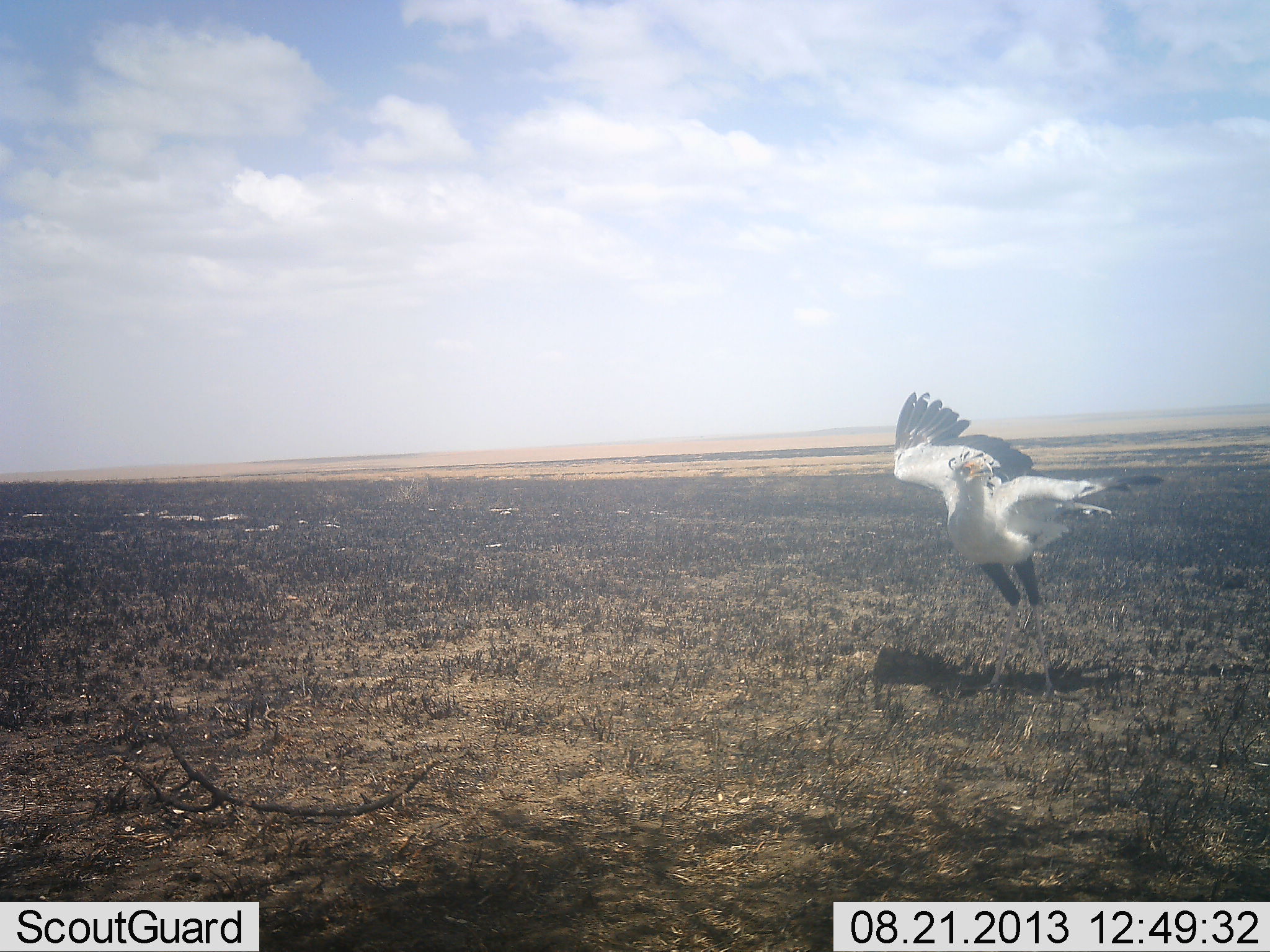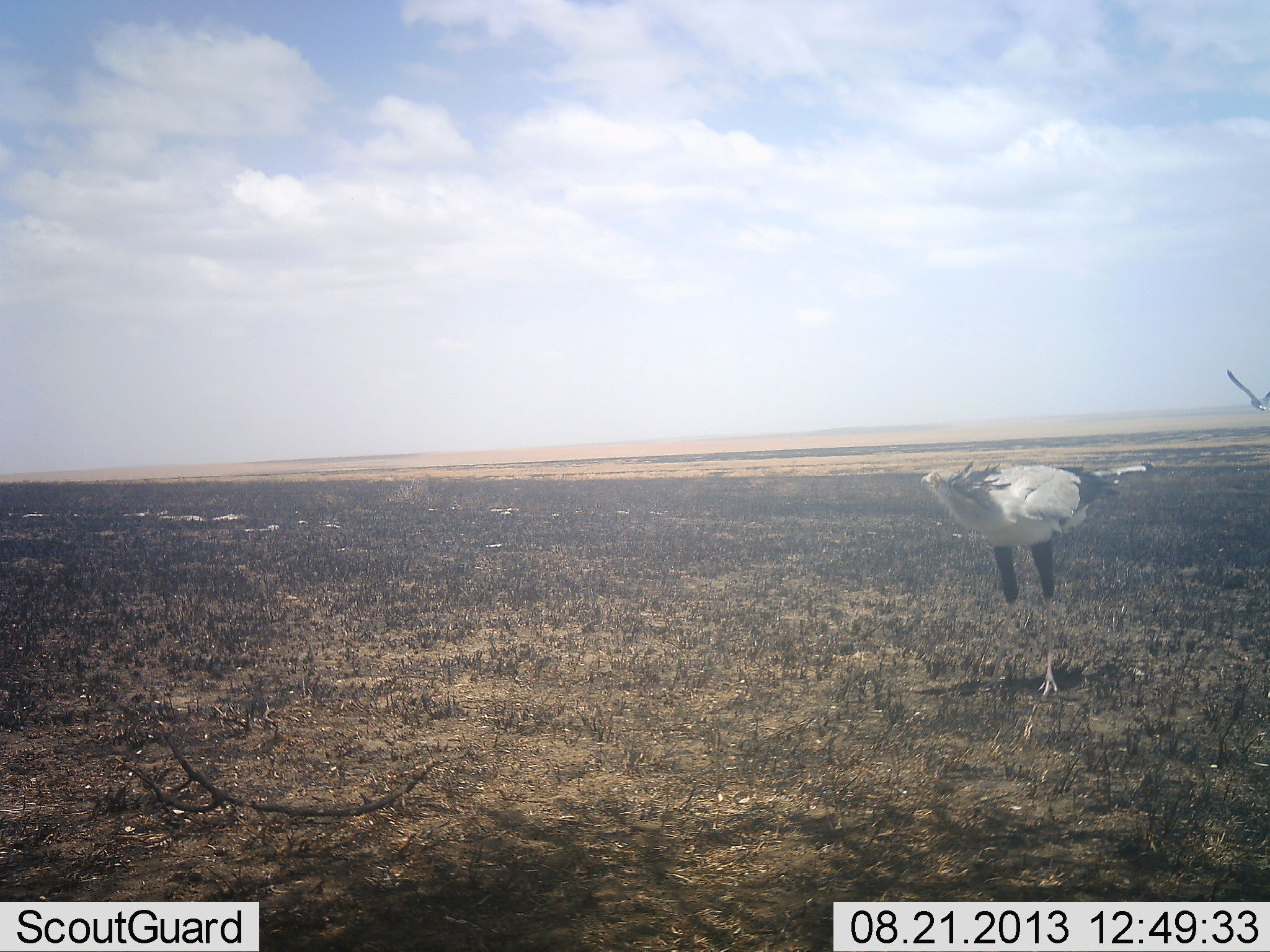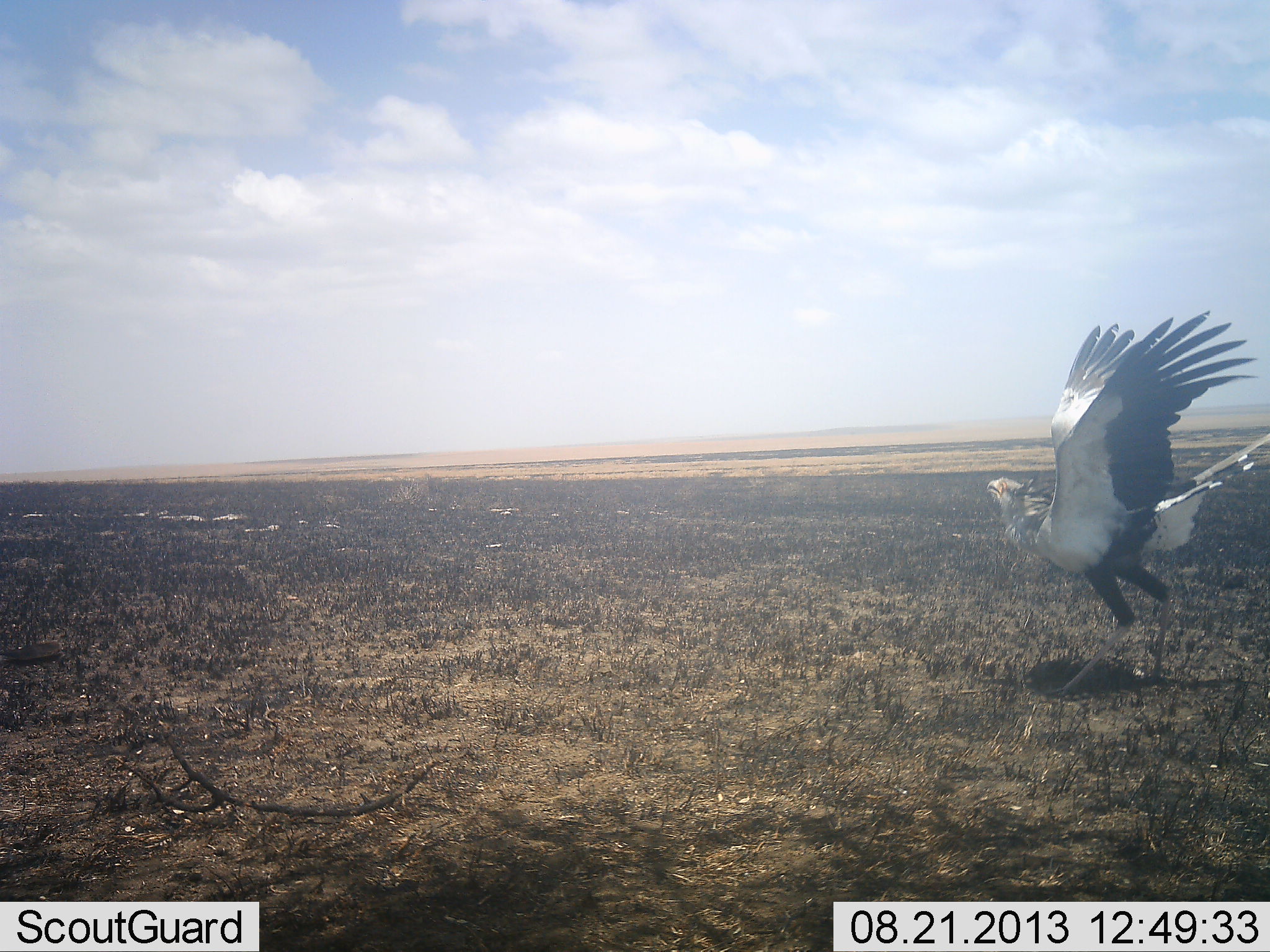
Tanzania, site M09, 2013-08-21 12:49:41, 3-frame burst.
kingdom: Animalia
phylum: Chordata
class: Aves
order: Accipitriformes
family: Sagittariidae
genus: Sagittarius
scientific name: Sagittarius serpentarius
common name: secretary bird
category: secretarybird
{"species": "secretarybird (secretary bird) (Sagittarius serpentarius)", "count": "1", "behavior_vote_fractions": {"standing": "33%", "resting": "0%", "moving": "75%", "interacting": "4%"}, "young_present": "0%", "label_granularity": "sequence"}